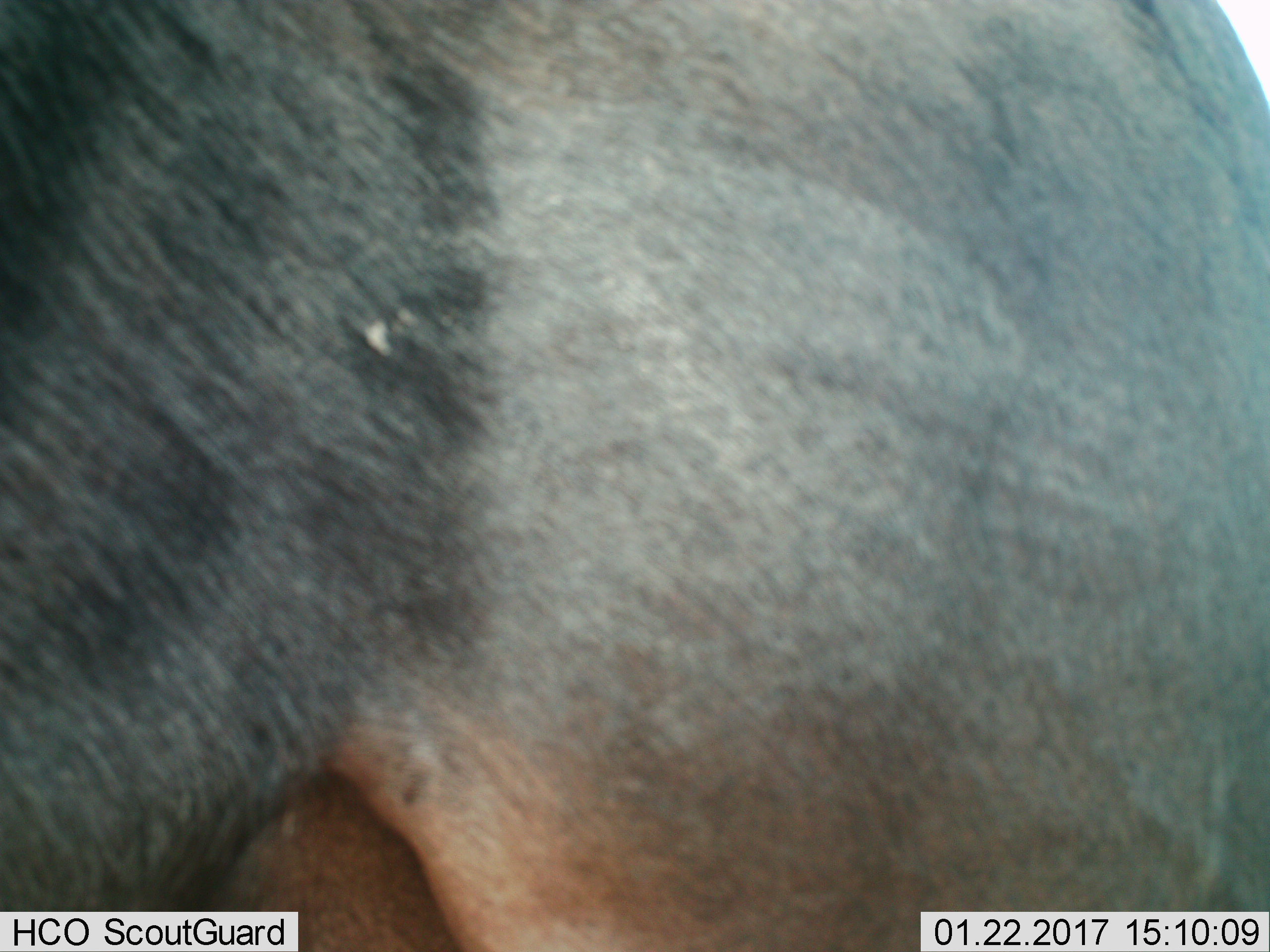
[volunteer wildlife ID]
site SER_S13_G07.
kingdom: Animalia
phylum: Chordata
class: Mammalia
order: Artiodactyla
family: Bovidae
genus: Connochaetes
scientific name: Connochaetes taurinus taurinus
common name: blue wildebeest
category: wildebeestblue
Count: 1.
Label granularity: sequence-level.